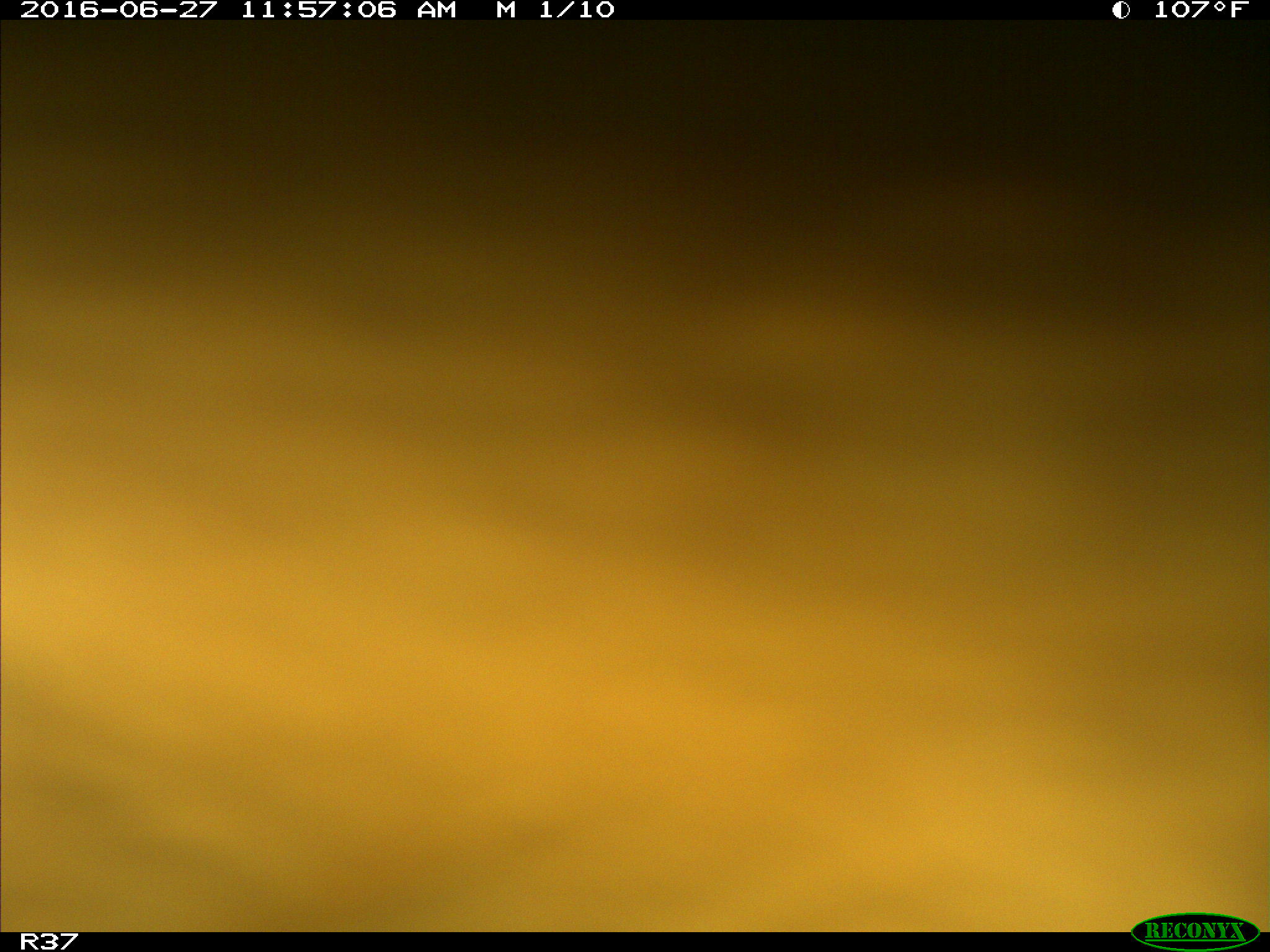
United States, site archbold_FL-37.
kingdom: Animalia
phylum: Chordata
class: Mammalia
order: Artiodactyla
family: Bovidae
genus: Bos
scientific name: Bos taurus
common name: domestic cow